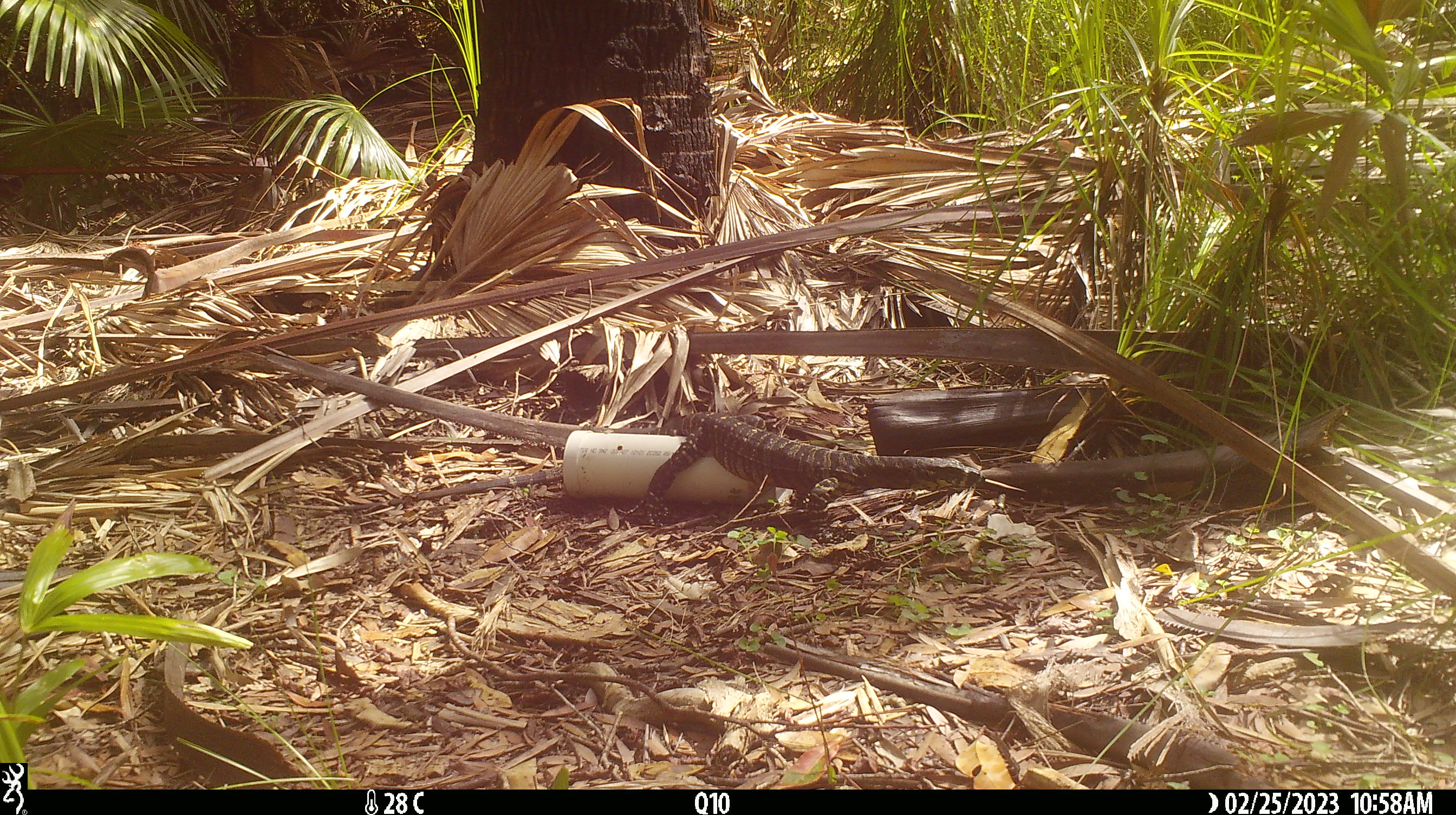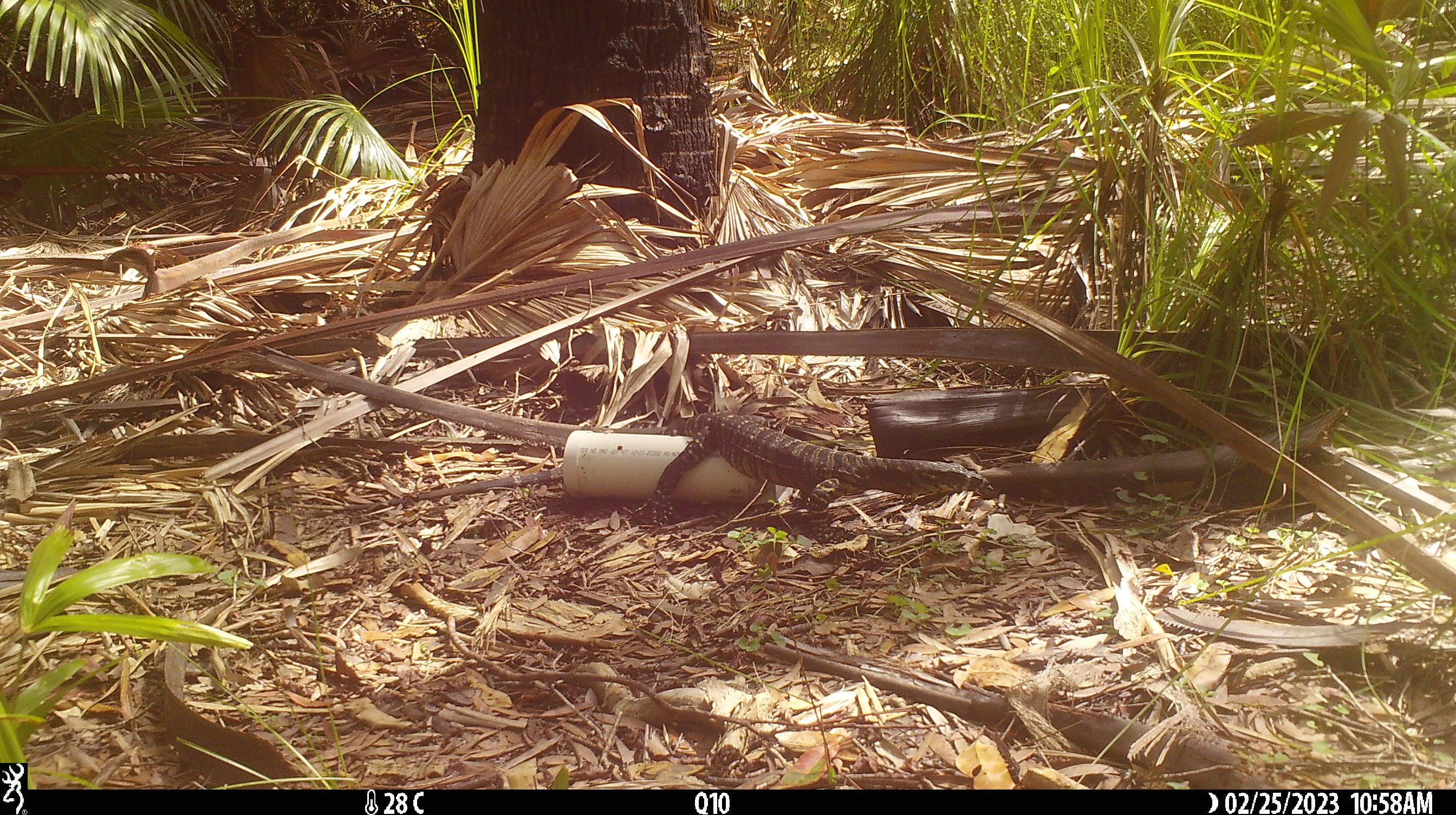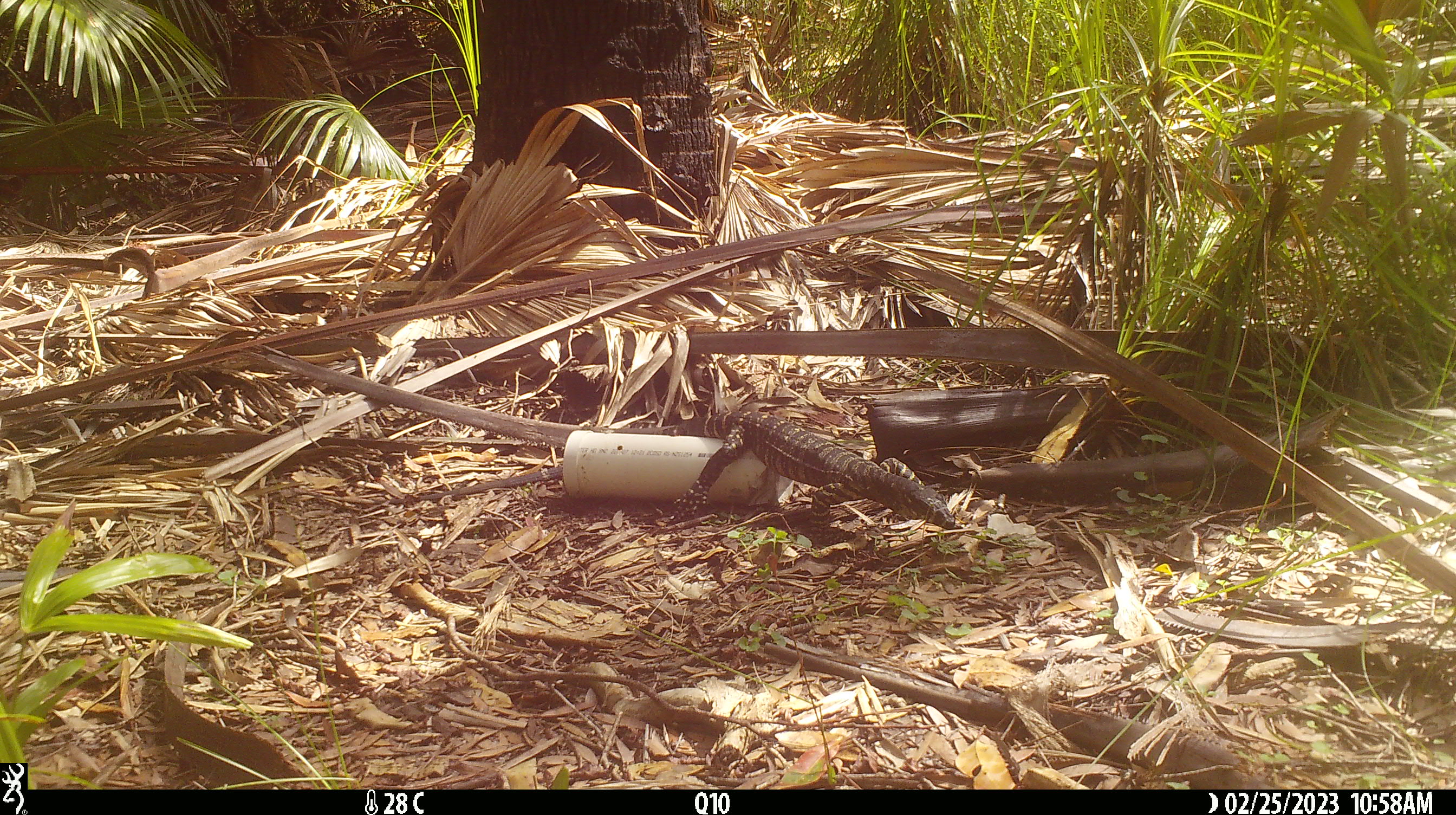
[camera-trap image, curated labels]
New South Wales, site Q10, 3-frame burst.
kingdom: Animalia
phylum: Chordata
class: Reptilia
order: Squamata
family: Varanidae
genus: Varanus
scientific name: Varanus varius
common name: lace monitor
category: goanna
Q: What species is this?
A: Goanna (lace monitor) (Varanus varius).